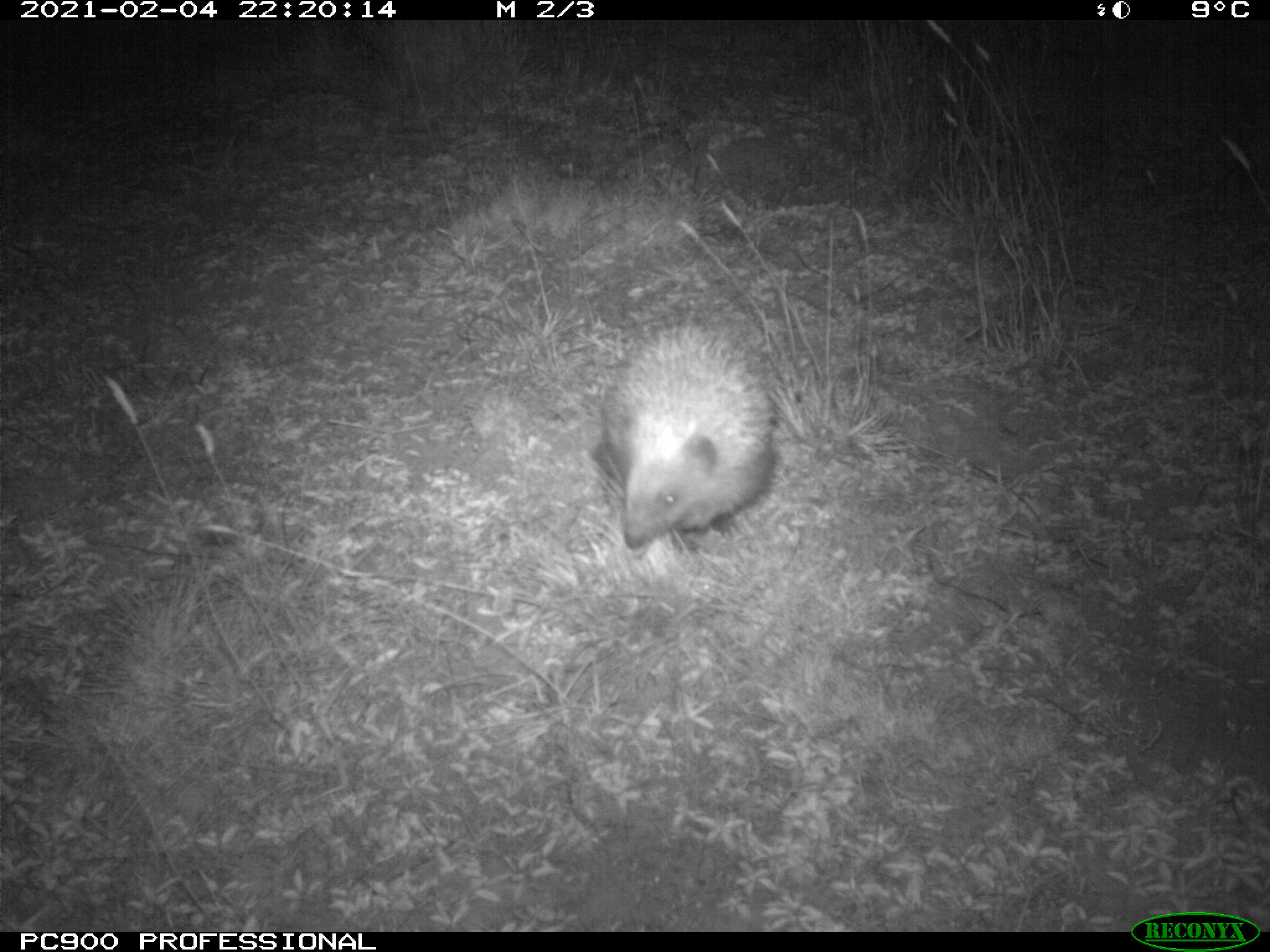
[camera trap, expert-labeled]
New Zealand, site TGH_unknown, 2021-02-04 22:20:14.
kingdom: Animalia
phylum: Chordata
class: Mammalia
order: Eulipotyphla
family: Erinaceidae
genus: Erinaceus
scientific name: Erinaceus europaeus europaeus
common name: european hedgehog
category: hedgehog